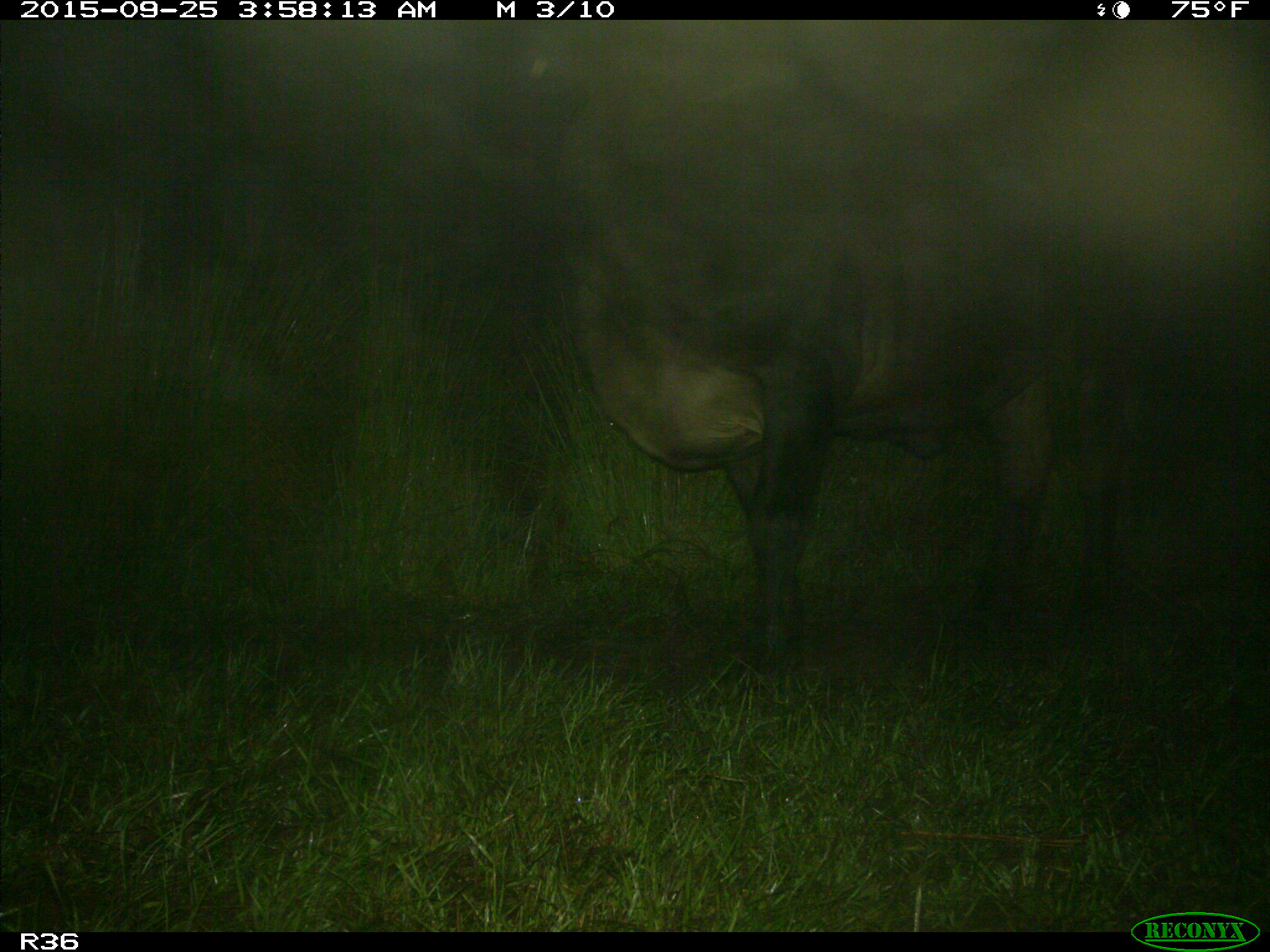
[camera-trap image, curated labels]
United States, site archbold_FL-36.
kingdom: Animalia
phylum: Chordata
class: Mammalia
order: Artiodactyla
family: Bovidae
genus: Bos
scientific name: Bos taurus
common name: domestic cow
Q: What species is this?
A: Bos taurus (domestic cow).